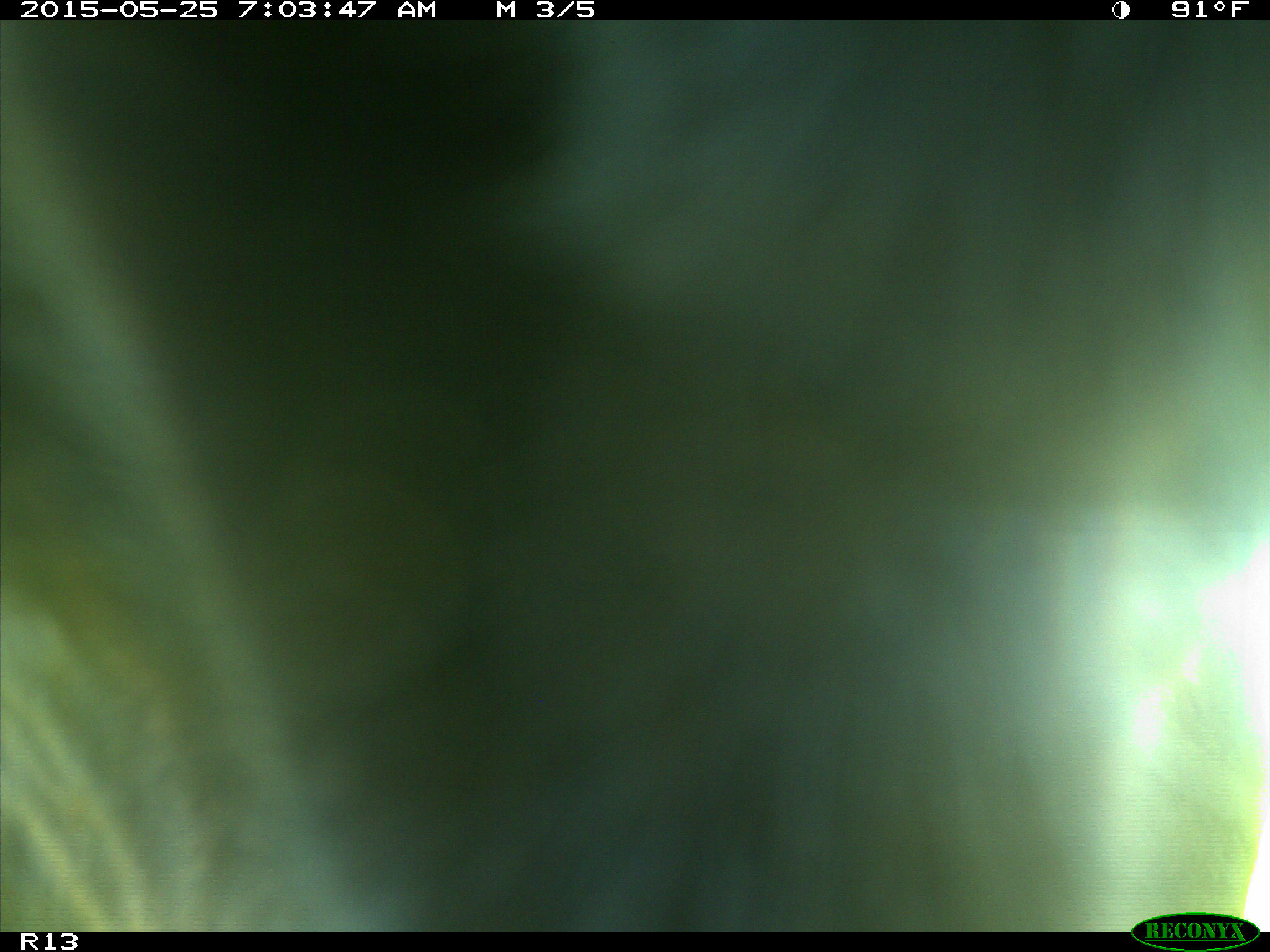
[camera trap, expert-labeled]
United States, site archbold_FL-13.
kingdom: Animalia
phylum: Chordata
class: Mammalia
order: Artiodactyla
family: Bovidae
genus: Bos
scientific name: Bos taurus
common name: domestic cow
Bos taurus (domestic cow).